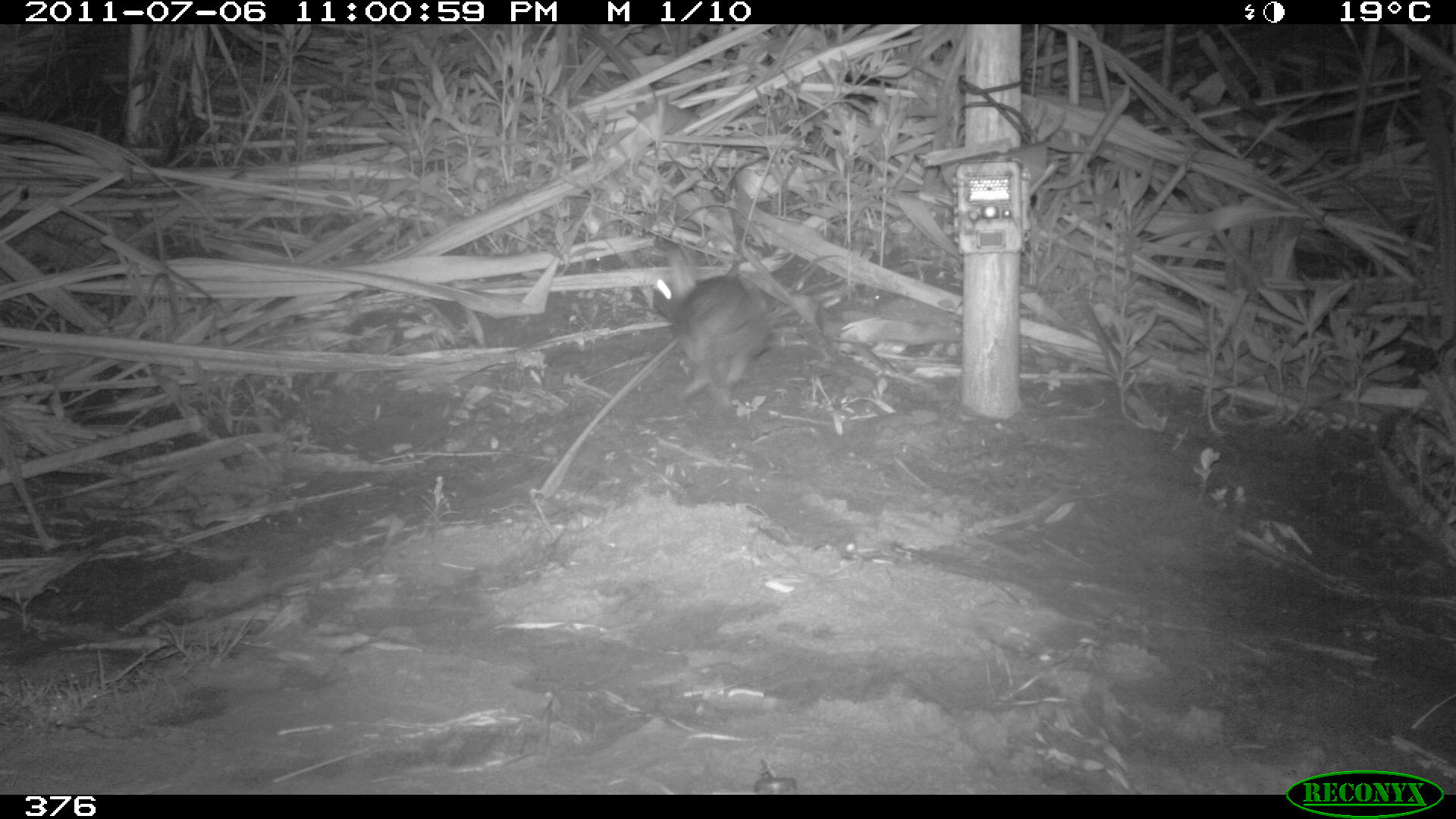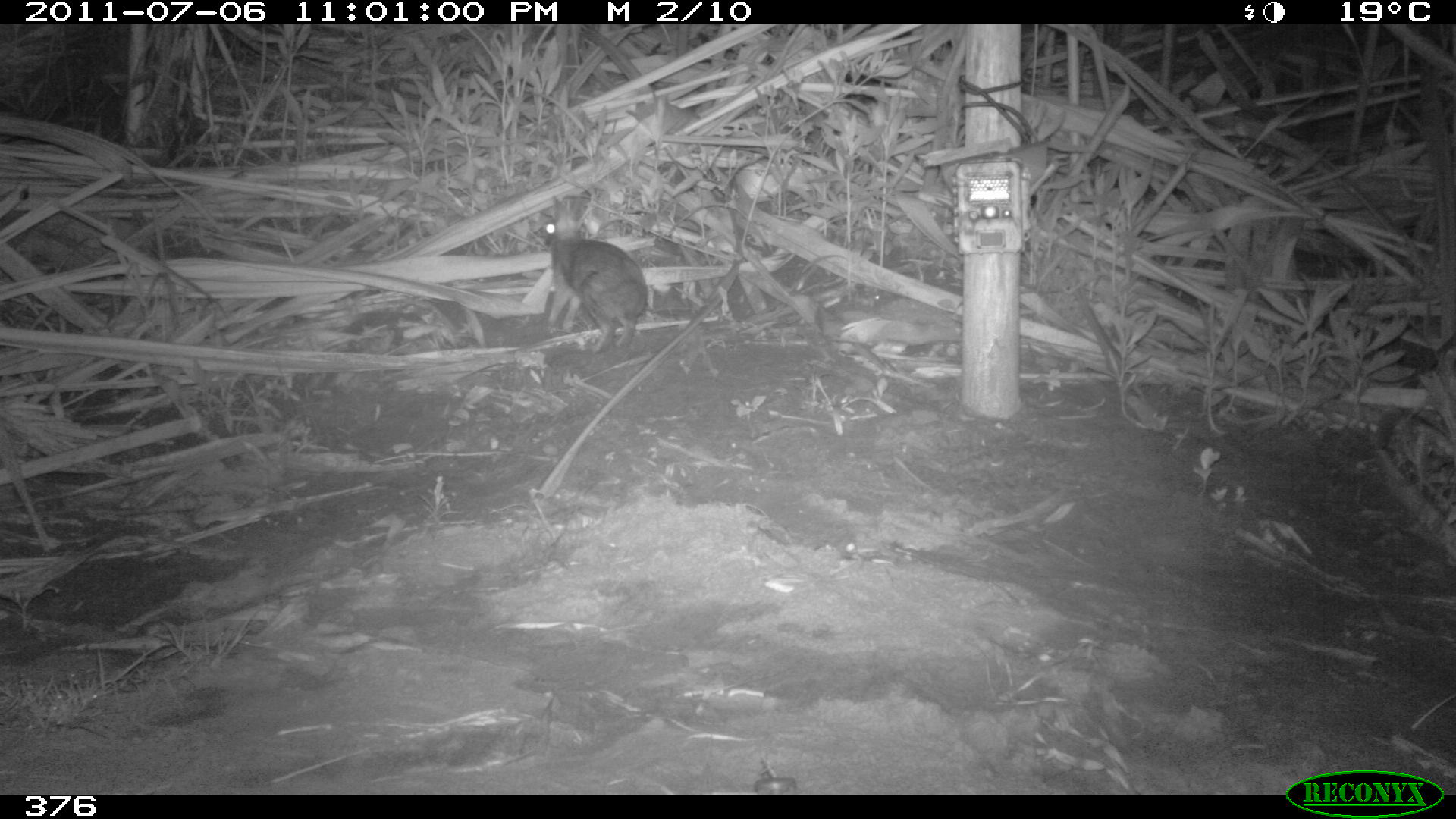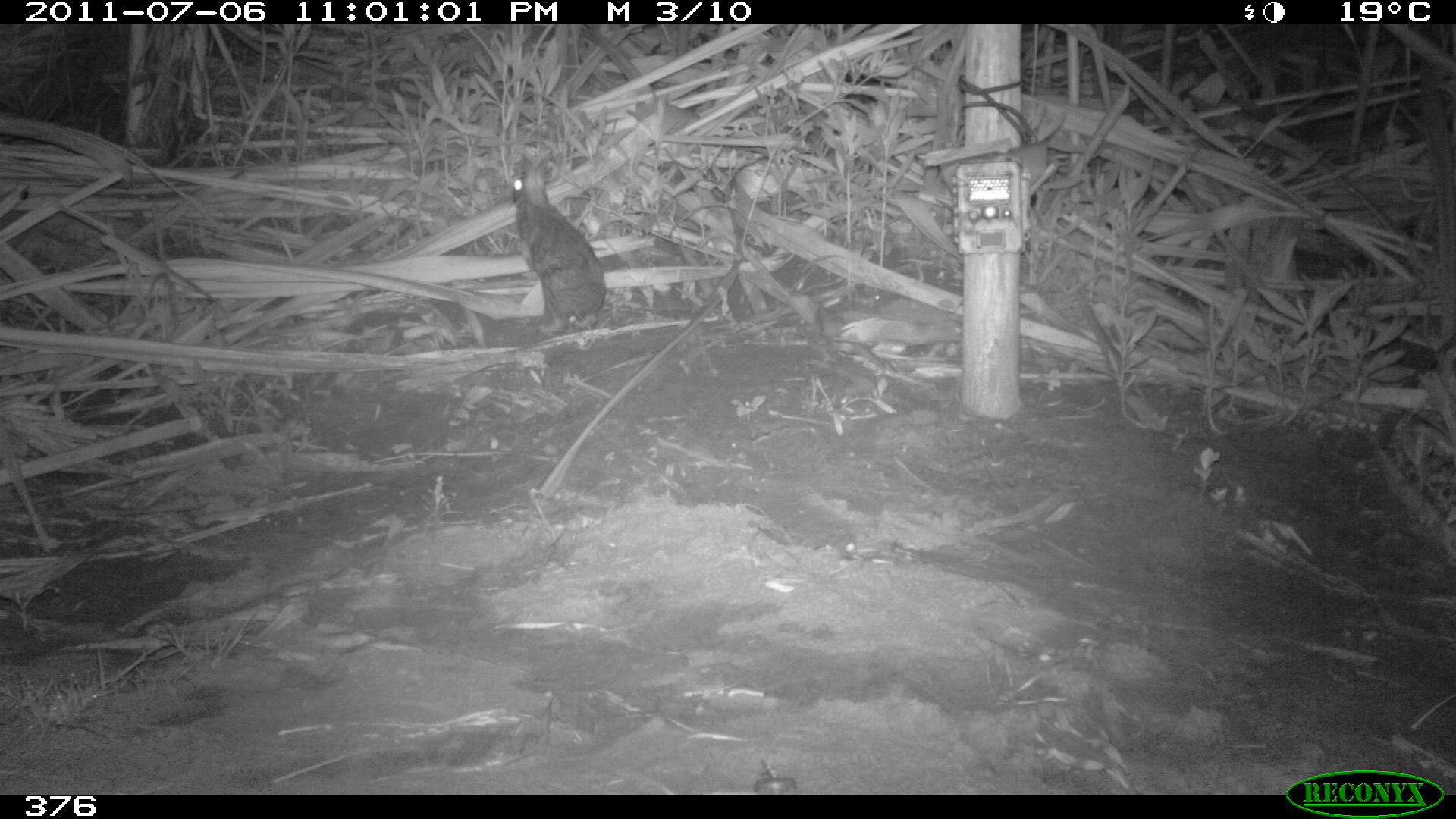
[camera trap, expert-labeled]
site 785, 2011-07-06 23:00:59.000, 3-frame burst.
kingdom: Animalia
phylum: Chordata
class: Mammalia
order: Lagomorpha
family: Leporidae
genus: Sylvilagus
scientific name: Sylvilagus brasiliensis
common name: tapeti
Sylvilagus brasiliensis (tapeti).